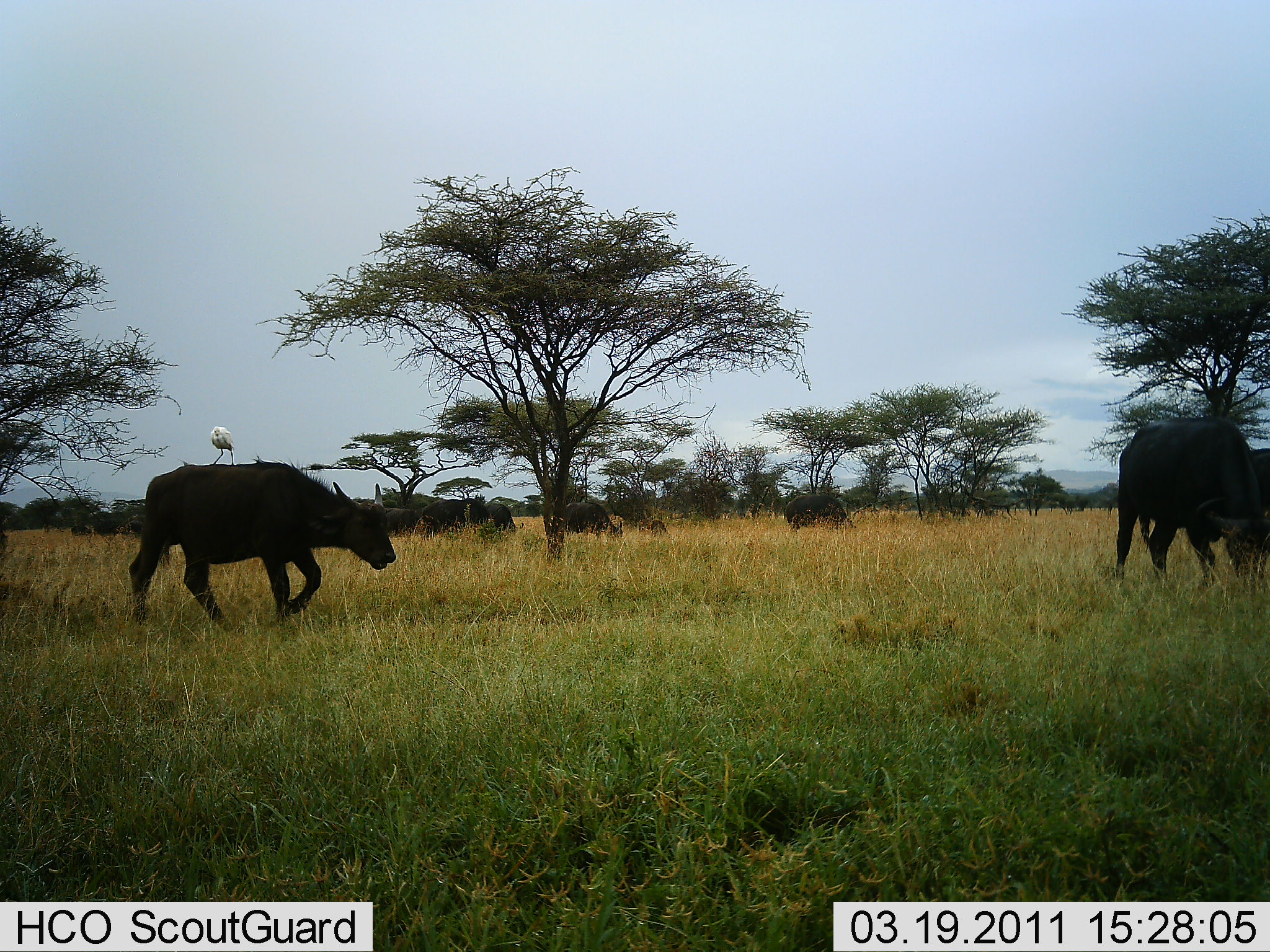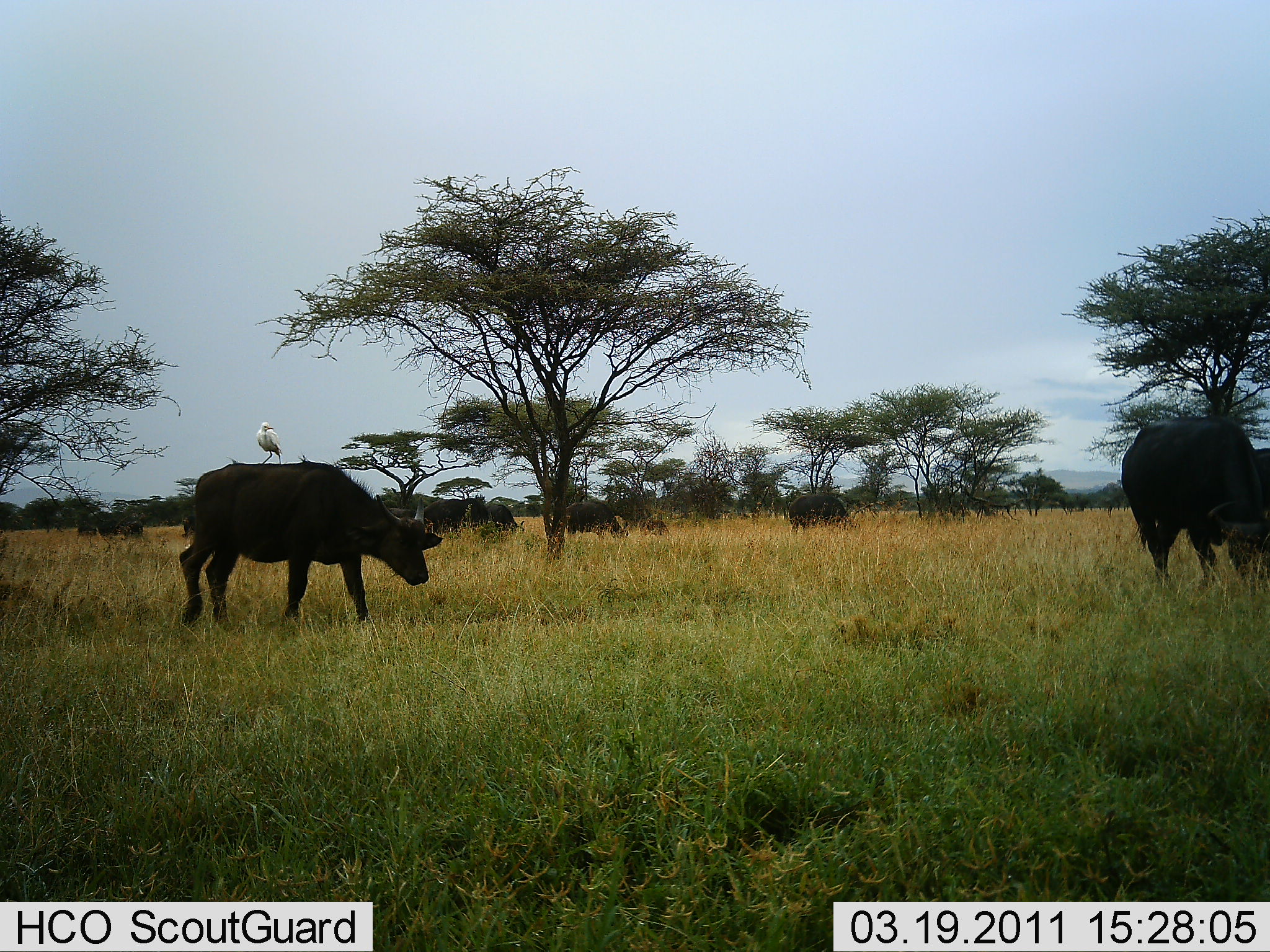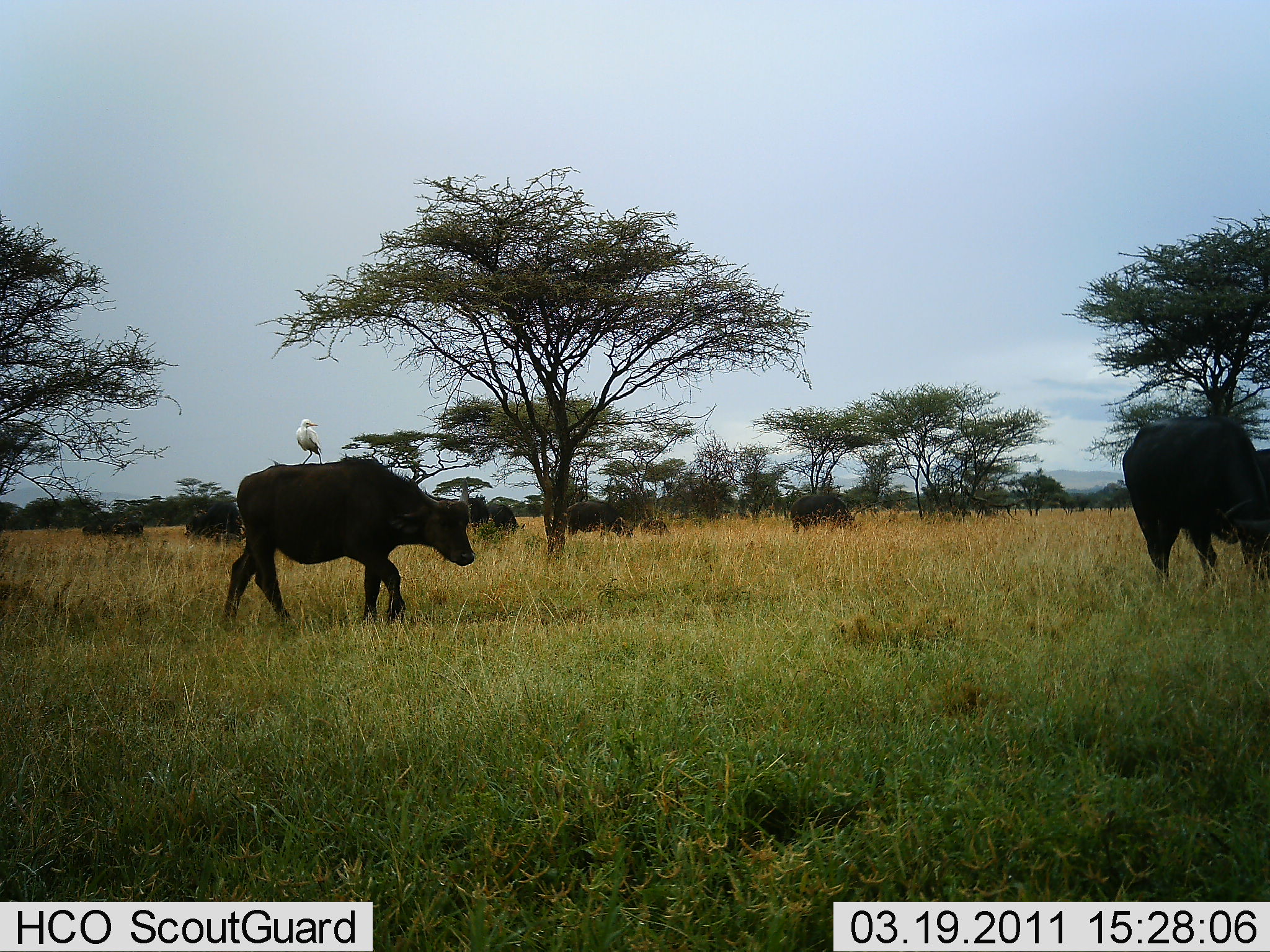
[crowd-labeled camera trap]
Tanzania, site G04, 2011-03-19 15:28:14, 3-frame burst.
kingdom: Animalia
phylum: Chordata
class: Mammalia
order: Artiodactyla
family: Bovidae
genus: Syncerus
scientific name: Syncerus caffer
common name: cape buffalo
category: buffalo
Buffalo (cape buffalo) (Syncerus caffer), count 10. Behavior (volunteer vote fractions): standing 21%, resting 0%, moving 86%, interacting 0%. Young present (vote fraction): 7%. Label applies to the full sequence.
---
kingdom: Animalia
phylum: Chordata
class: Aves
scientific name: Aves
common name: bird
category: otherbird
Otherbird (bird) (Aves), count 1. Behavior (volunteer vote fractions): standing 85%, resting 15%, moving 0%, interacting 15%. Young present (vote fraction): 0%. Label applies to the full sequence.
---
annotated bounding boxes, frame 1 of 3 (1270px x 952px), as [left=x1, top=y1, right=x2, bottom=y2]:
animal: [left=125, top=456, right=401, bottom=638]; [left=1109, top=413, right=1270, bottom=596]; [left=1163, top=416, right=1270, bottom=593]; [left=785, top=492, right=859, bottom=532]; [left=559, top=500, right=623, bottom=544]; [left=208, top=425, right=235, bottom=466]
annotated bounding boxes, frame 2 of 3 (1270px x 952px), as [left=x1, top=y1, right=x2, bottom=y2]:
animal: [left=170, top=457, right=445, bottom=633]; [left=1116, top=415, right=1270, bottom=592]; [left=1180, top=426, right=1270, bottom=594]; [left=785, top=492, right=862, bottom=535]; [left=562, top=500, right=621, bottom=543]; [left=420, top=497, right=466, bottom=538]; [left=482, top=501, right=526, bottom=536]; [left=254, top=420, right=284, bottom=466]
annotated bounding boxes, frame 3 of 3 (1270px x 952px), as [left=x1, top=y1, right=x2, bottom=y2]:
animal: [left=216, top=453, right=478, bottom=638]; [left=1122, top=411, right=1270, bottom=594]; [left=1222, top=442, right=1270, bottom=576]; [left=562, top=498, right=630, bottom=544]; [left=788, top=491, right=856, bottom=537]; [left=183, top=498, right=246, bottom=537]; [left=482, top=502, right=526, bottom=538]; [left=295, top=418, right=326, bottom=466]